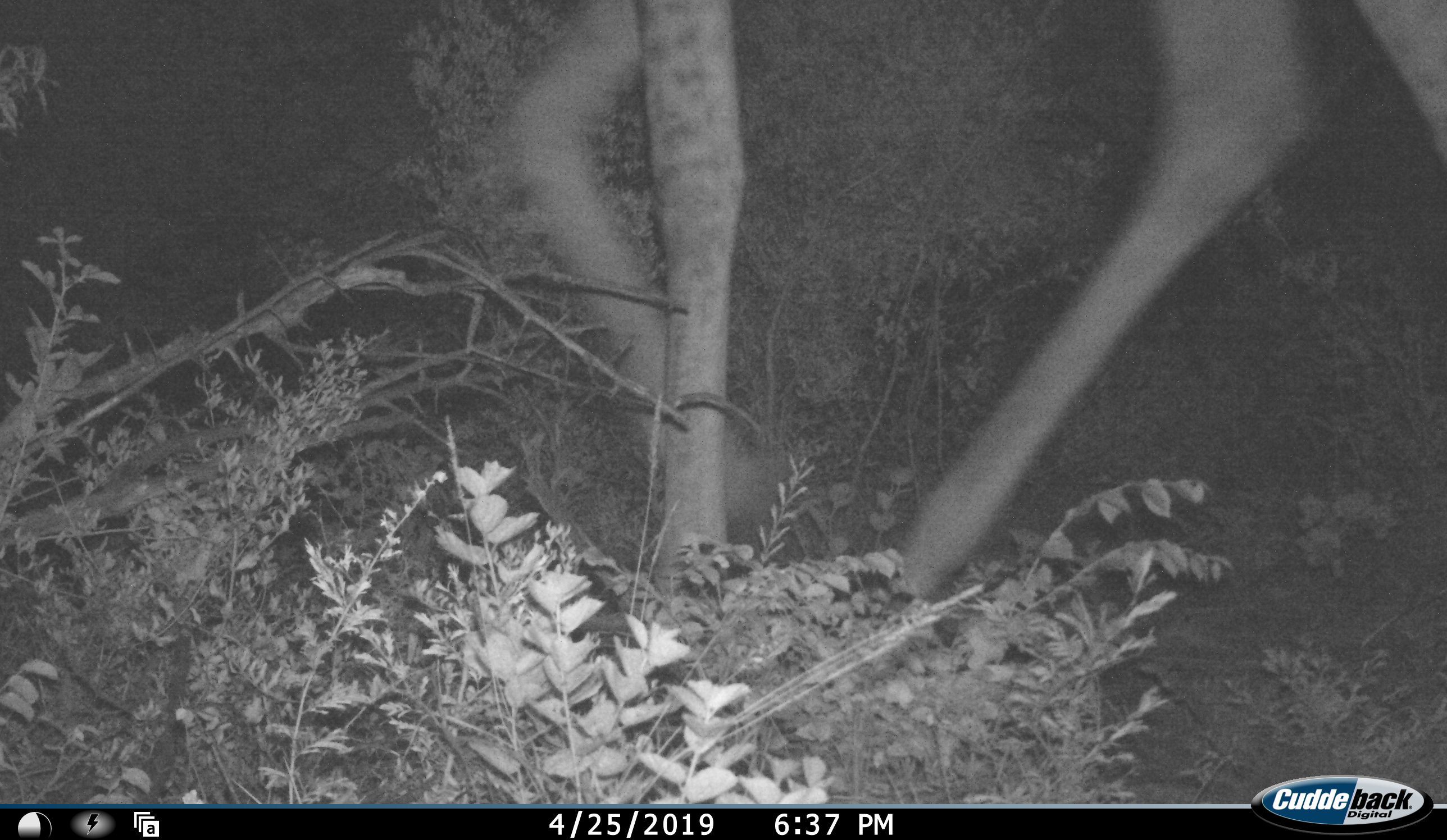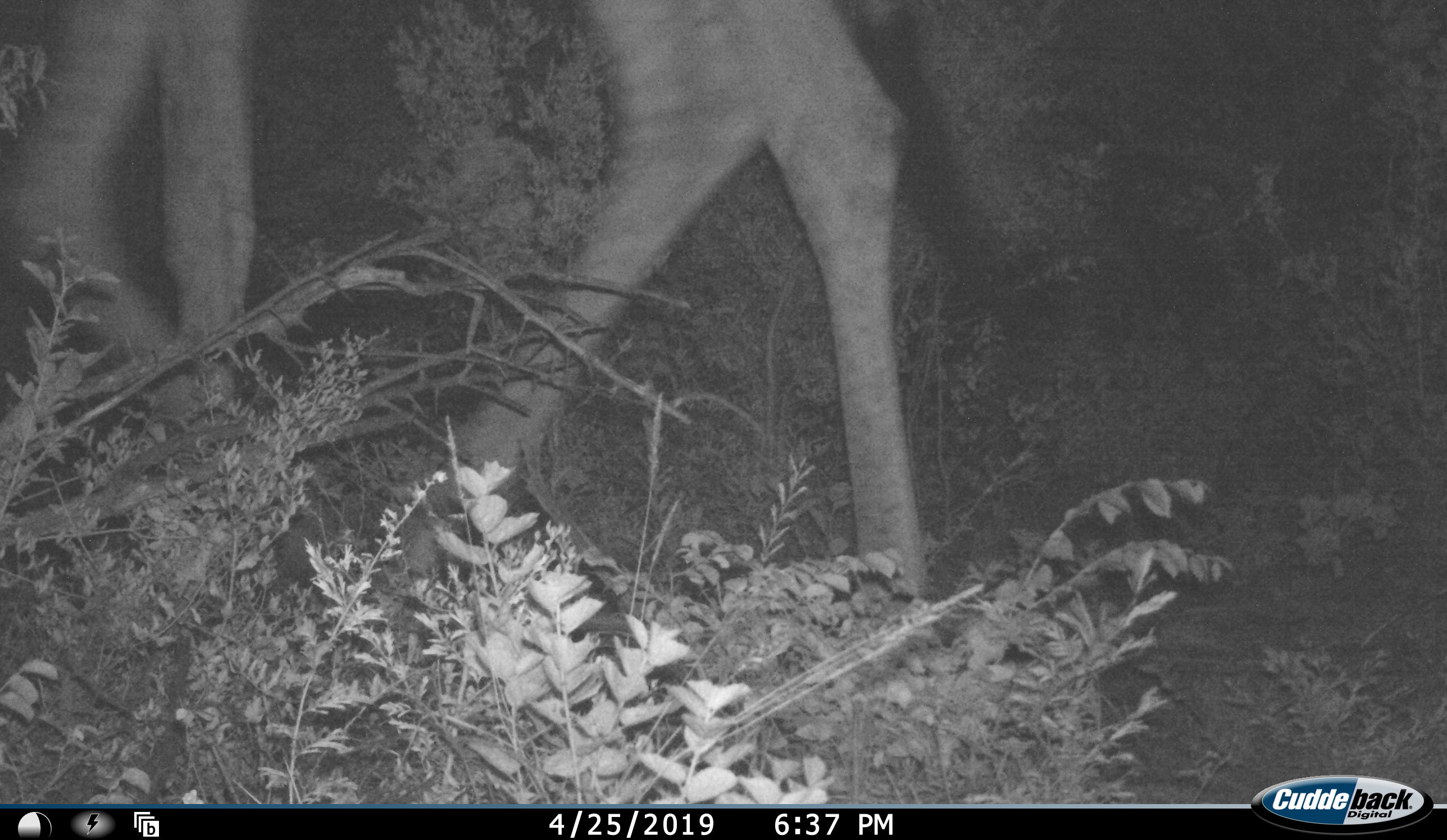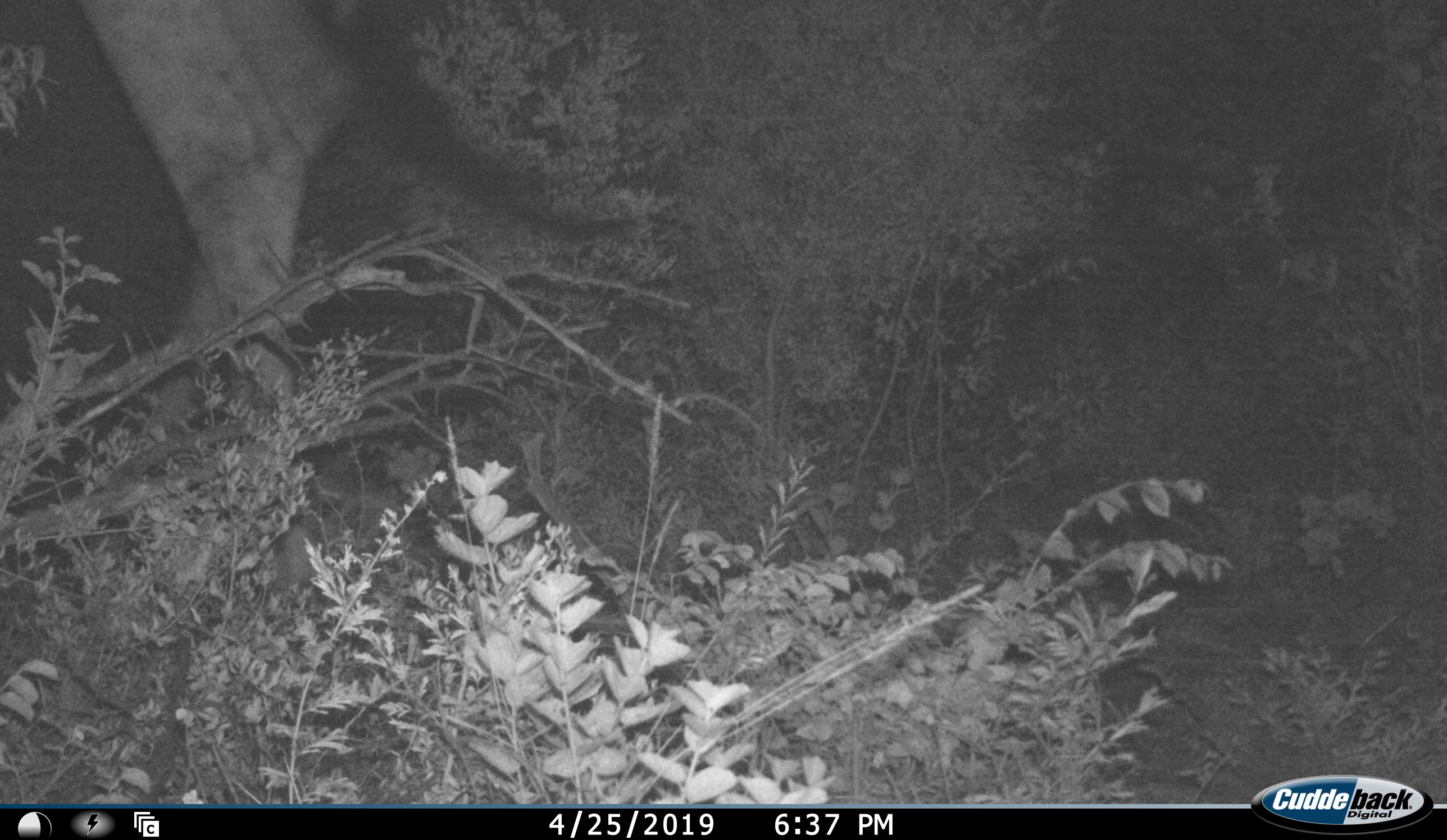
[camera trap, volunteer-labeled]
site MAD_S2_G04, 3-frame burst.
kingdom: Animalia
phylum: Chordata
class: Mammalia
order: Artiodactyla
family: Giraffidae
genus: Giraffa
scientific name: Giraffa camelopardalis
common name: giraffe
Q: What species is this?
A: Giraffe (Giraffa camelopardalis).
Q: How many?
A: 1.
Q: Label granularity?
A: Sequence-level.